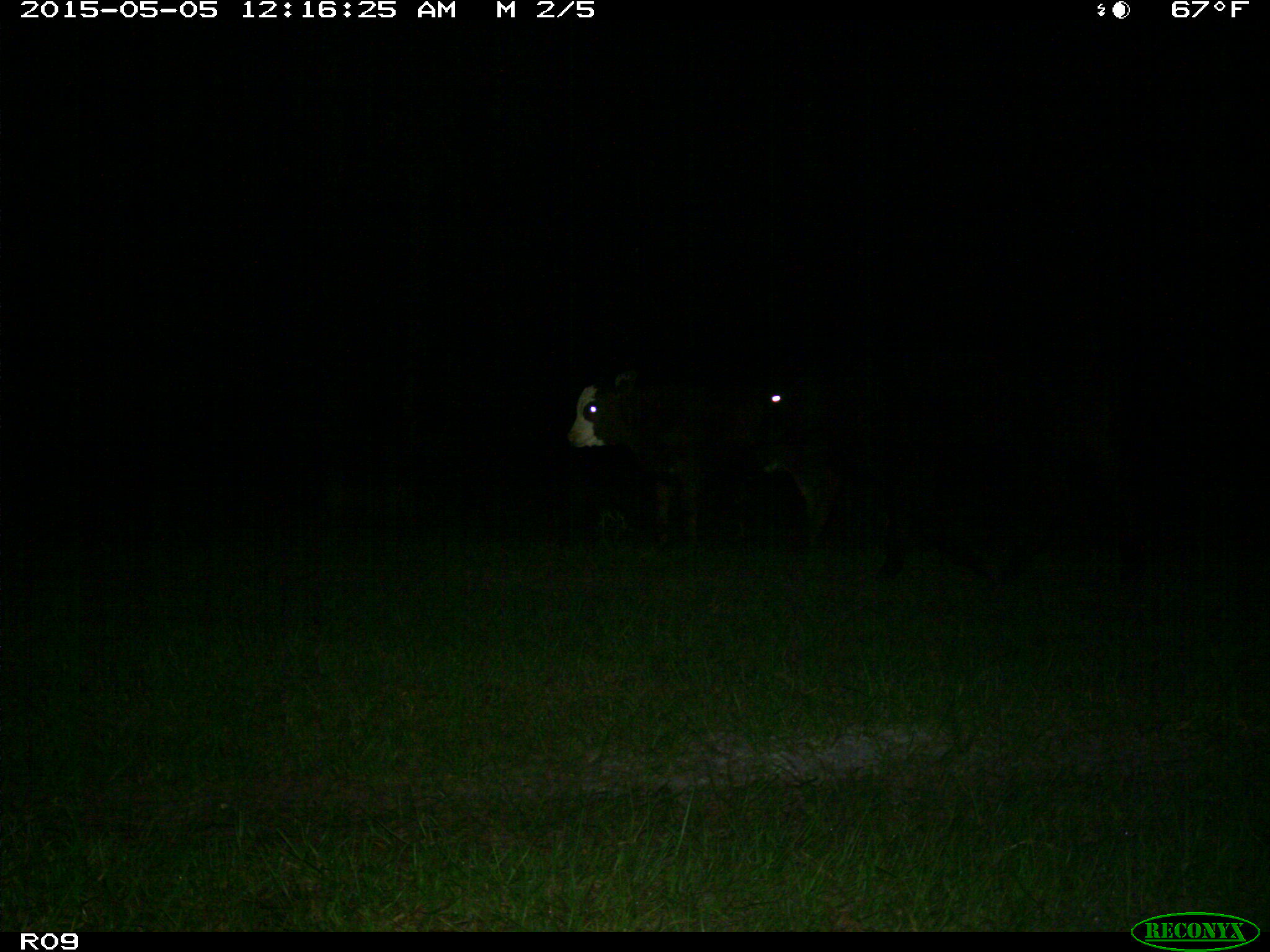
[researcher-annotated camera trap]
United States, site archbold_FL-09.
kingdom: Animalia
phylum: Chordata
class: Mammalia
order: Artiodactyla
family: Bovidae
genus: Bos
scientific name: Bos taurus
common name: domestic cow